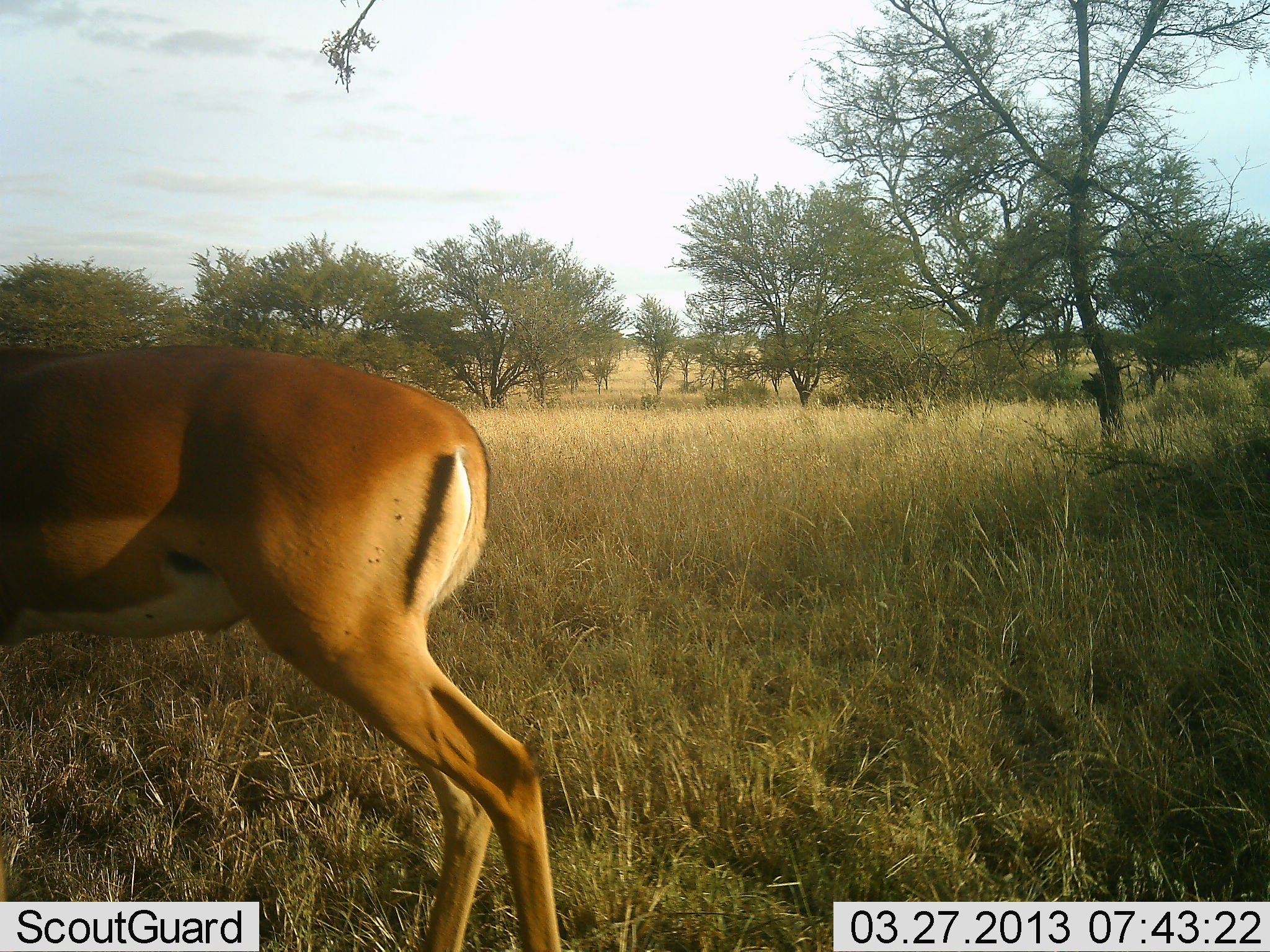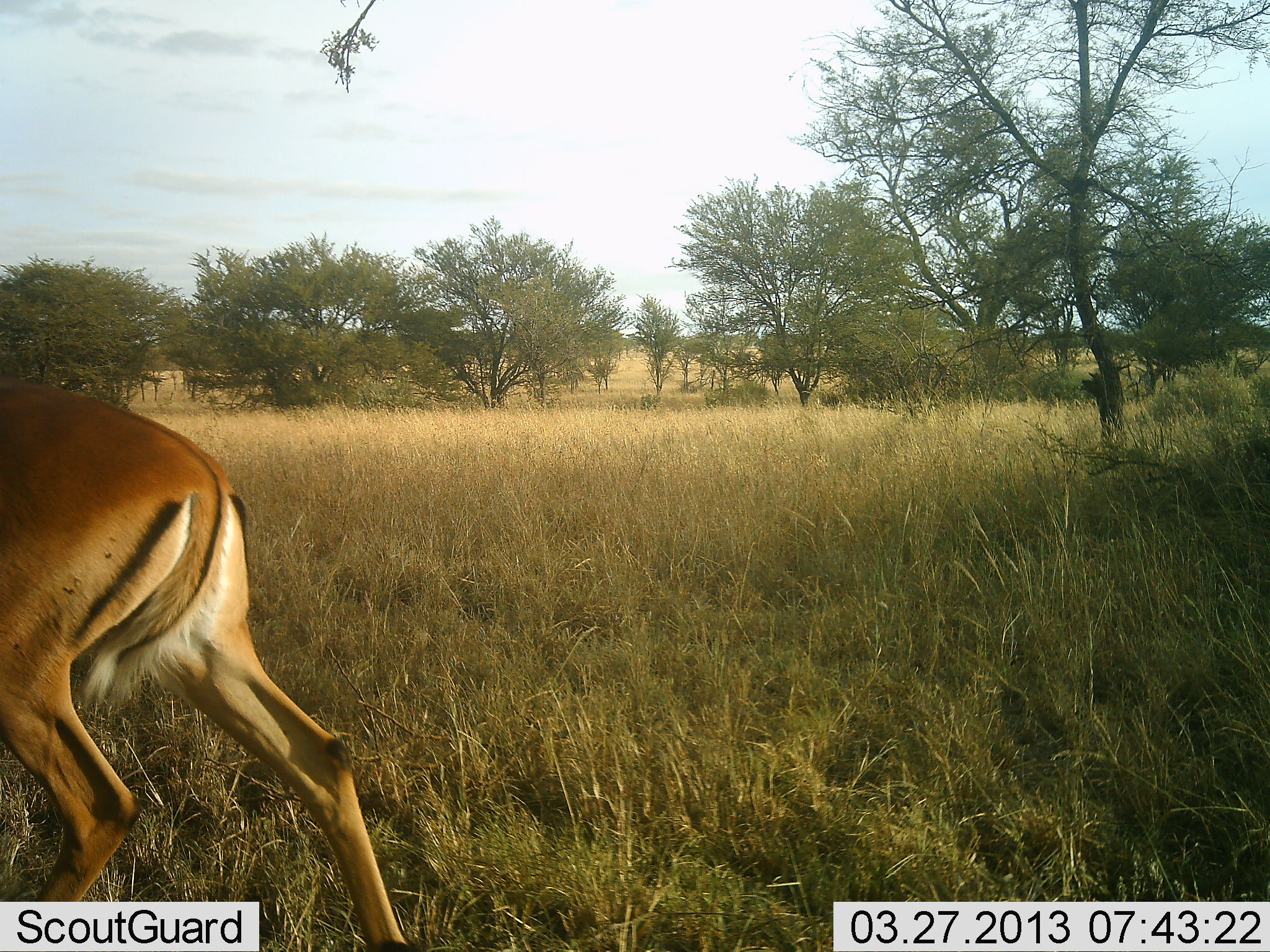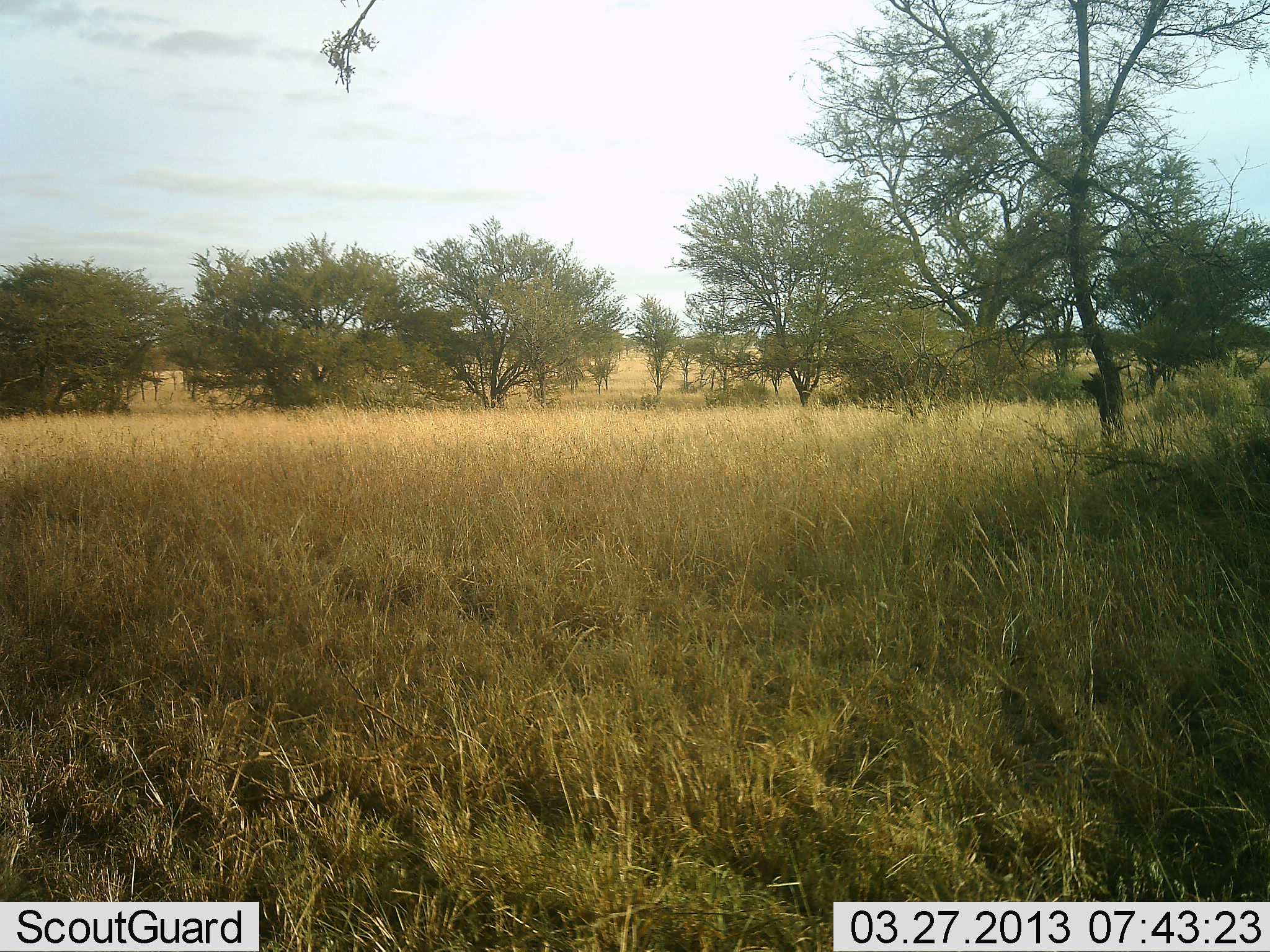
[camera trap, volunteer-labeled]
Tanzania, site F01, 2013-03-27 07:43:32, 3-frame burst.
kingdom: Animalia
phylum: Chordata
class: Mammalia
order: Artiodactyla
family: Bovidae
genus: Aepyceros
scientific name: Aepyceros melampus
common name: impala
Impala (Aepyceros melampus), count 1. Behavior (volunteer vote fractions): standing 3%, resting 0%, moving 97%, interacting 0%. Young present (vote fraction): 0%. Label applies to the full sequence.